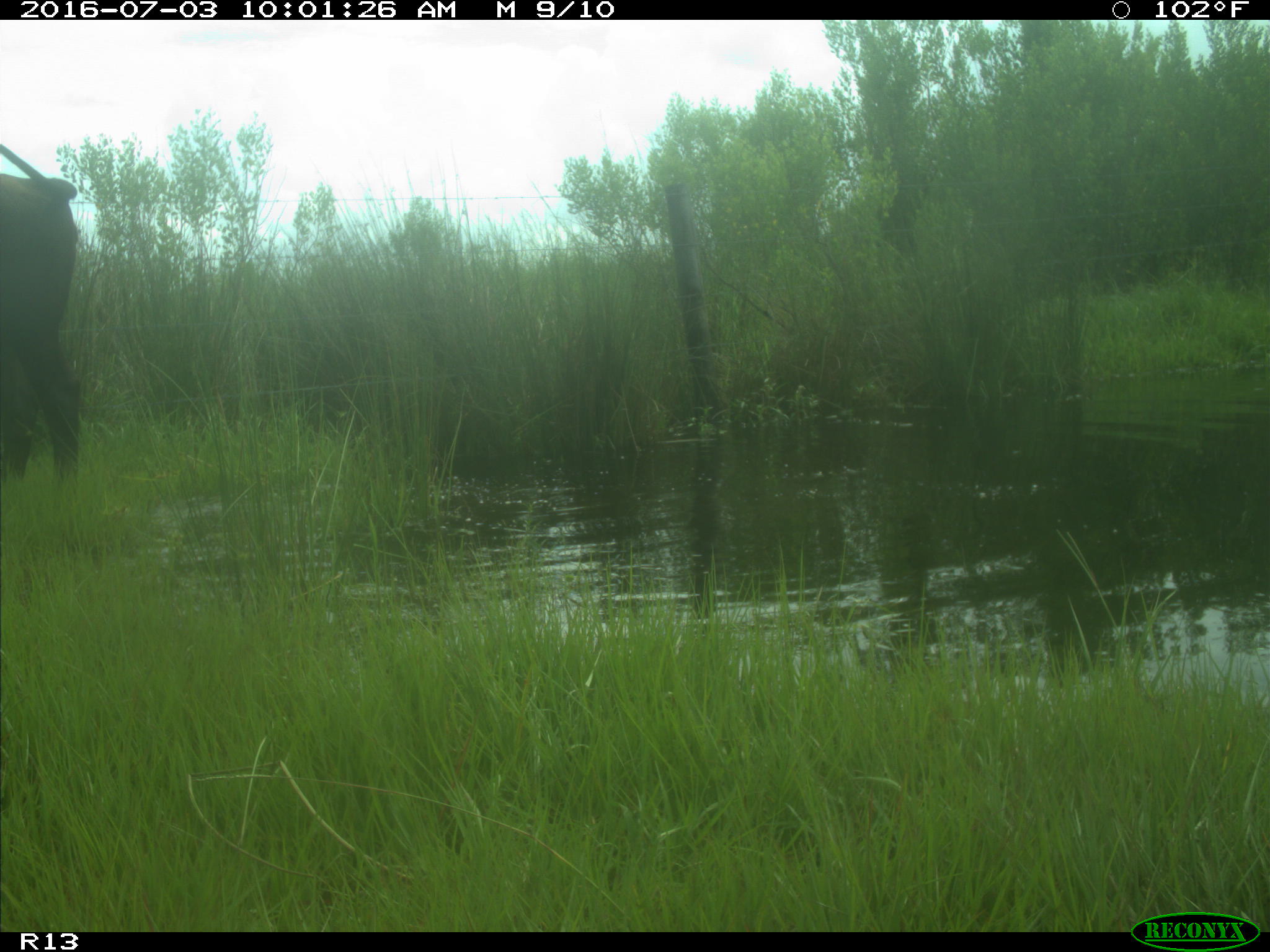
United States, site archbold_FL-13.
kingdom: Animalia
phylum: Chordata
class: Mammalia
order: Artiodactyla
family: Bovidae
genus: Bos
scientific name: Bos taurus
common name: domestic cow